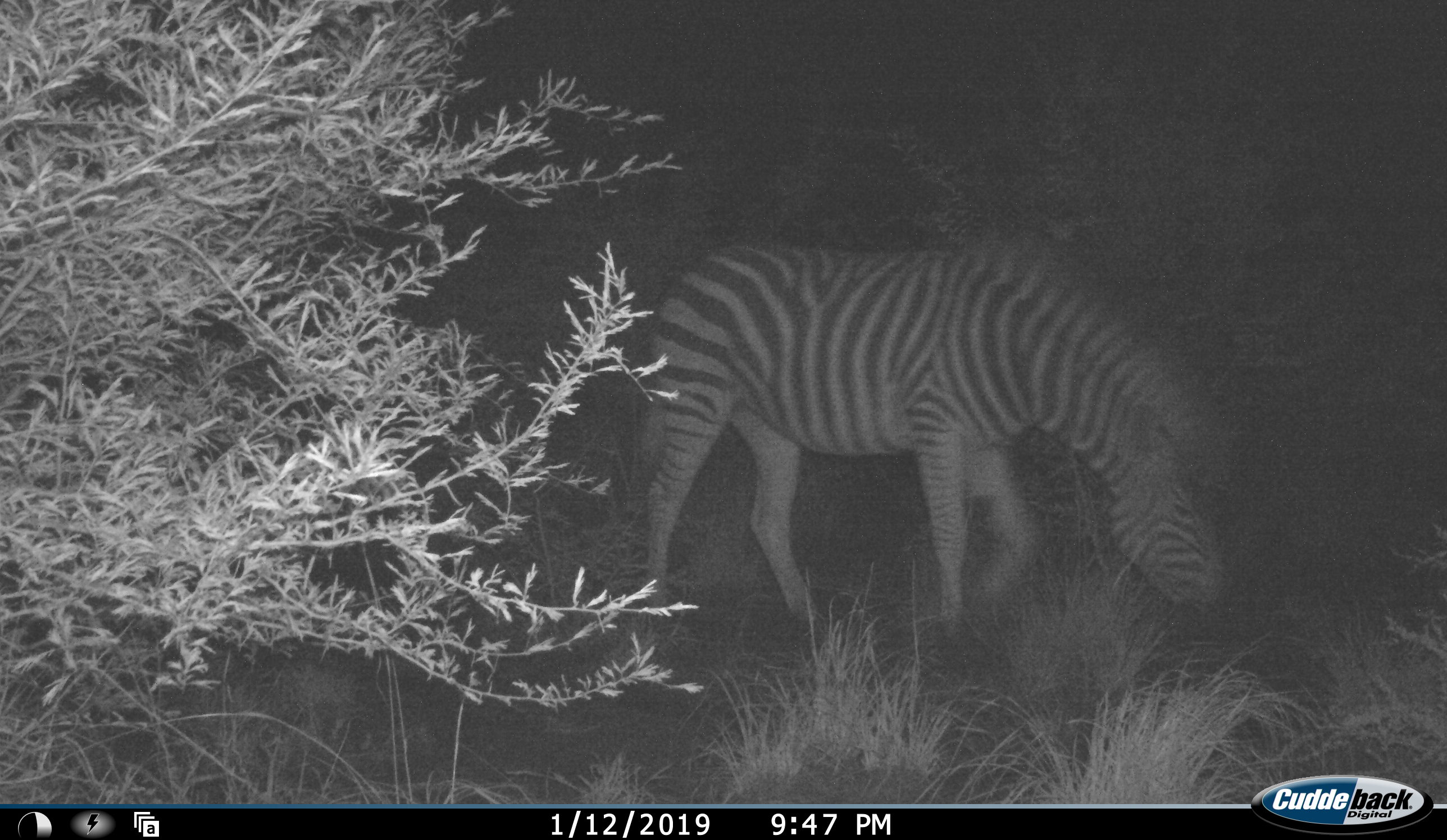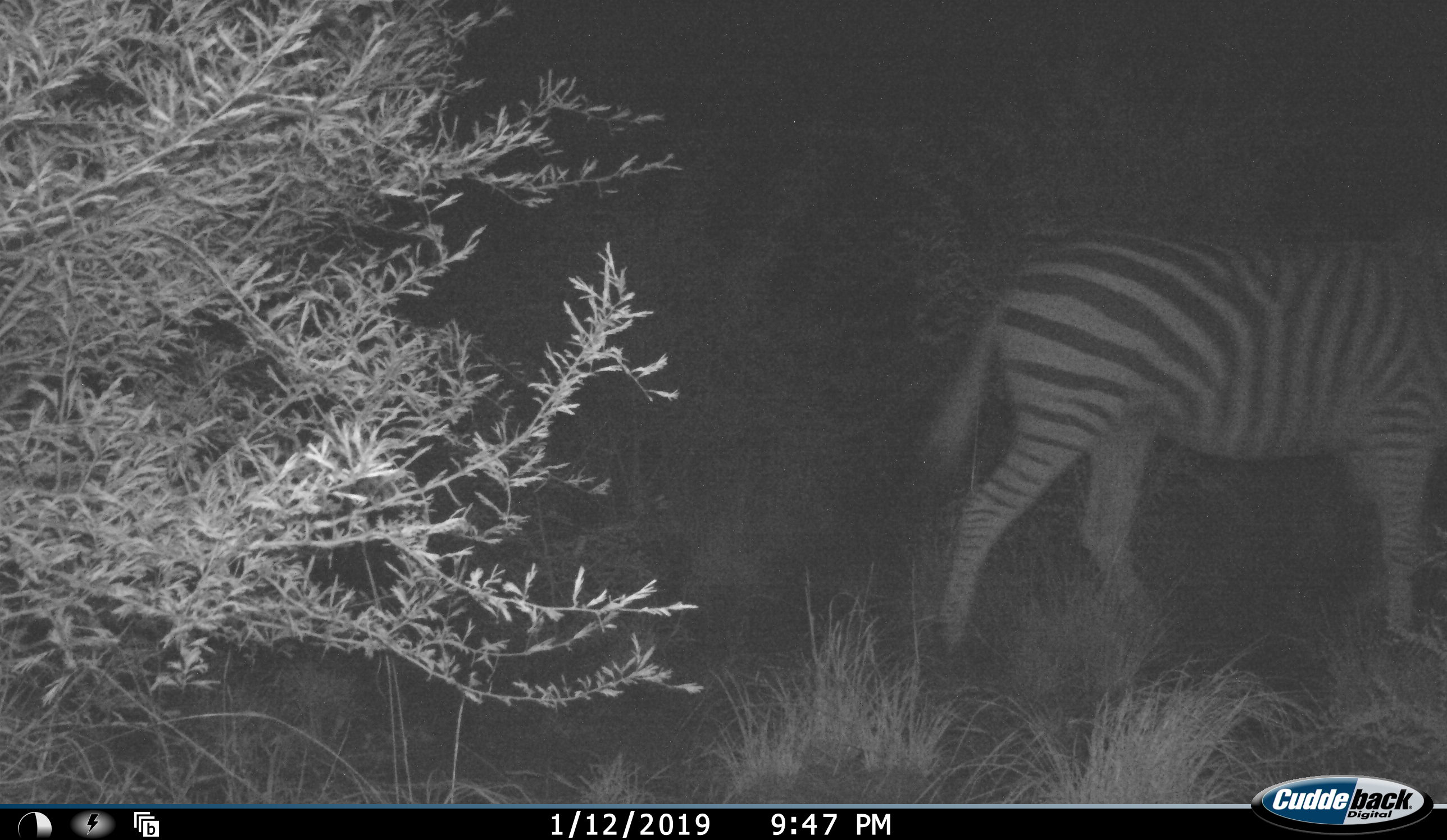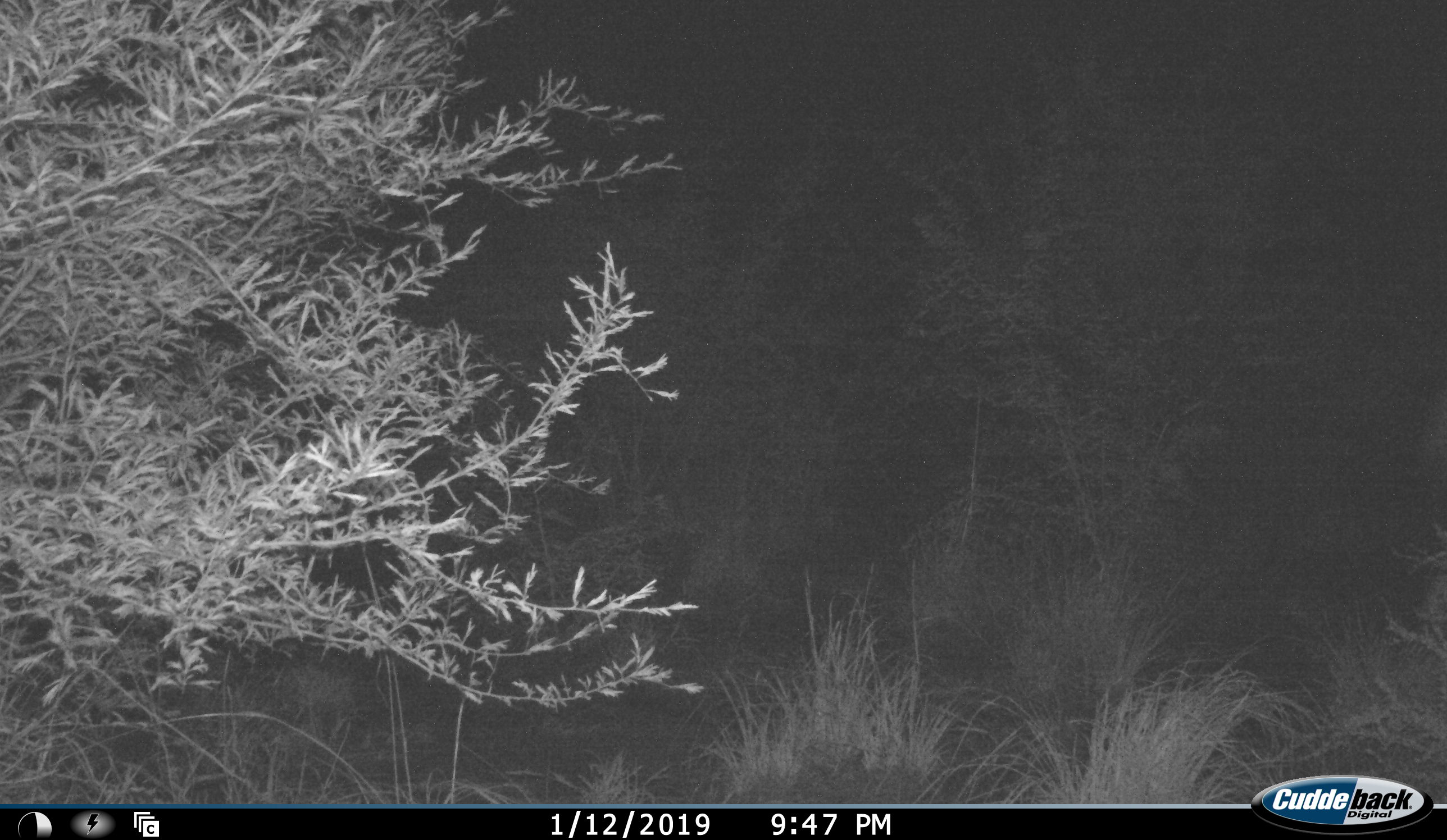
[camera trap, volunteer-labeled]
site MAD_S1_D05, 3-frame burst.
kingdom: Animalia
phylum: Chordata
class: Mammalia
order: Perissodactyla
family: Equidae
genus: Equus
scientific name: Equus quagga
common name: plains zebra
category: zebraplains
Zebraplains (plains zebra) (Equus quagga), count 1. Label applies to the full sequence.